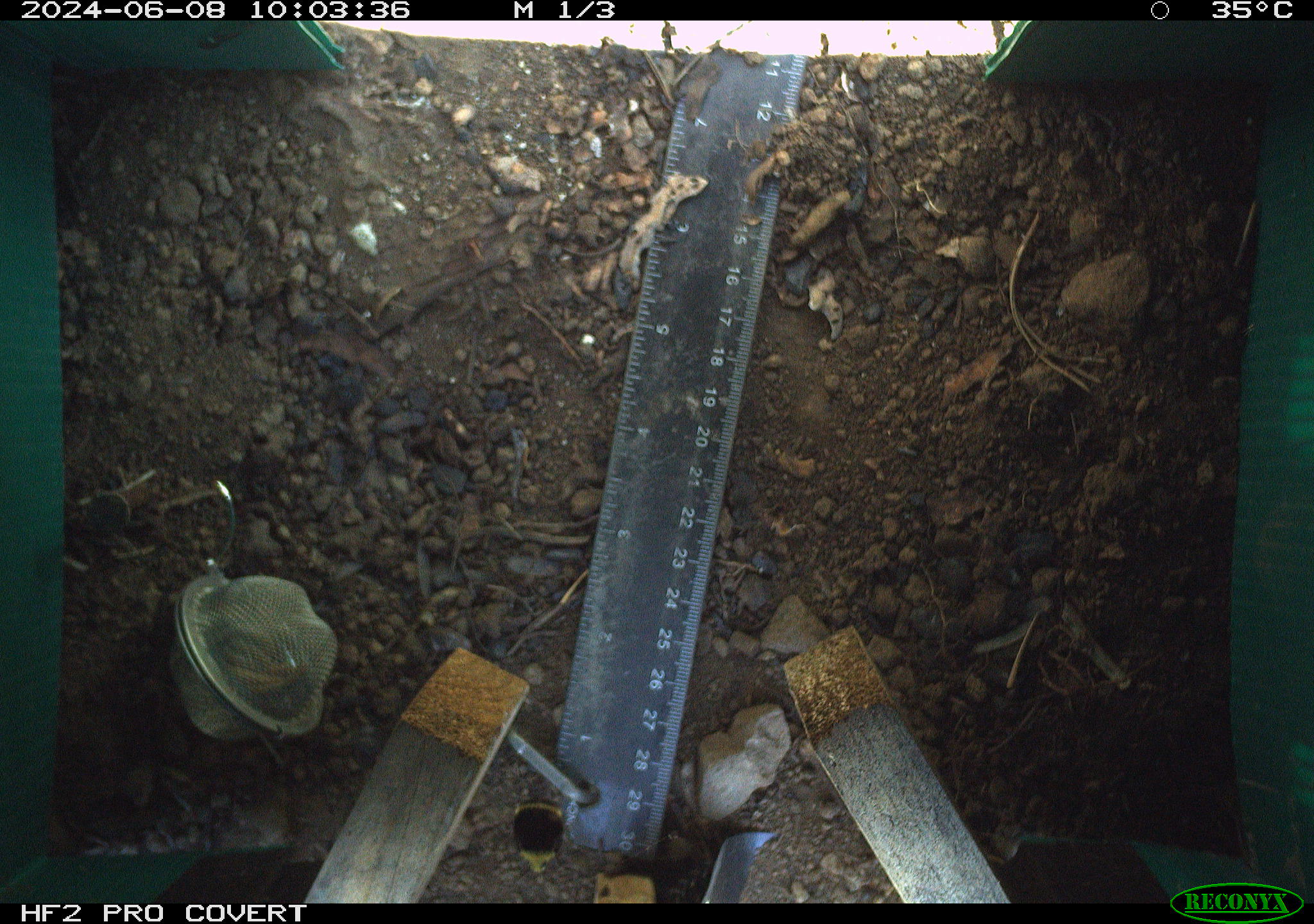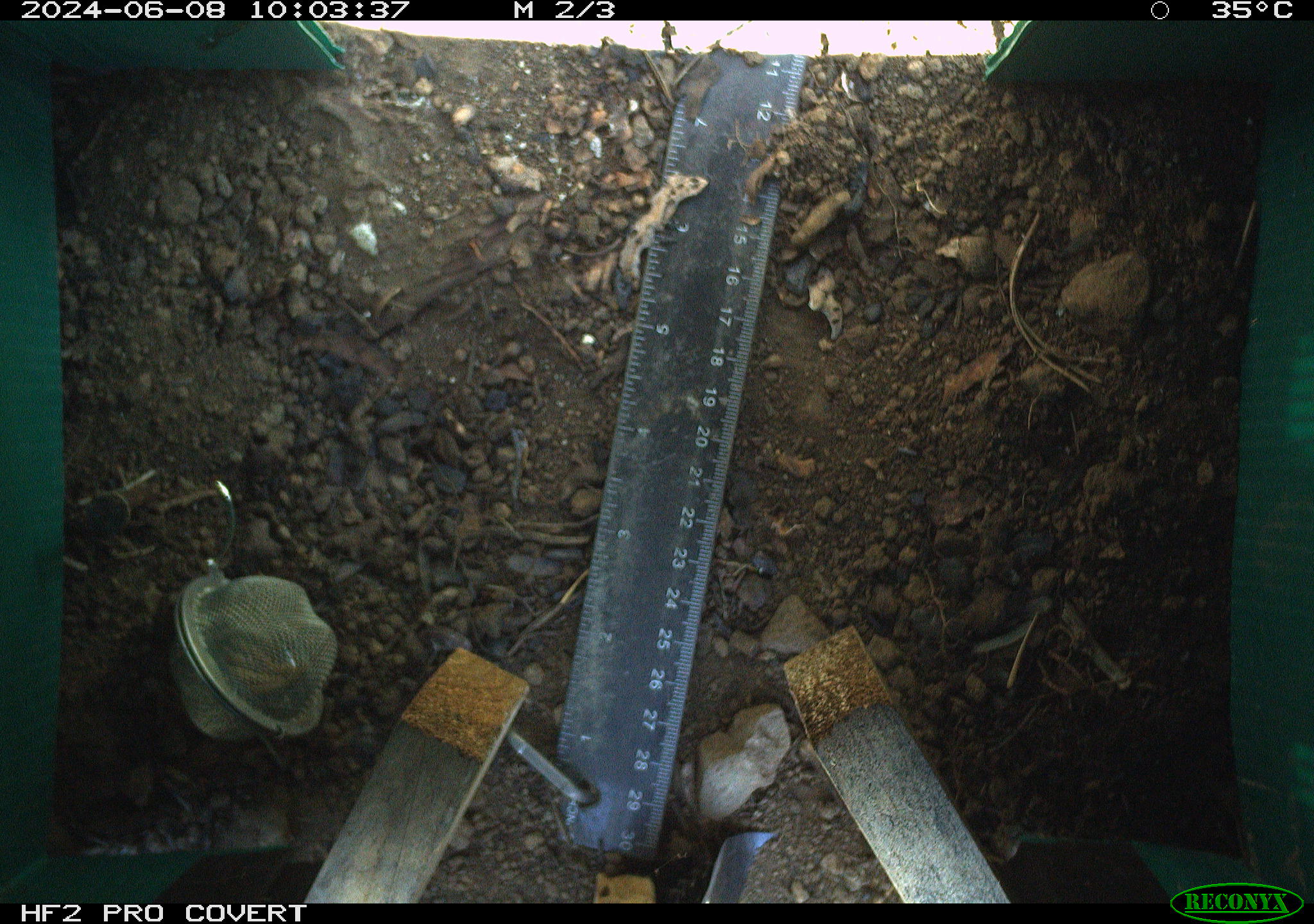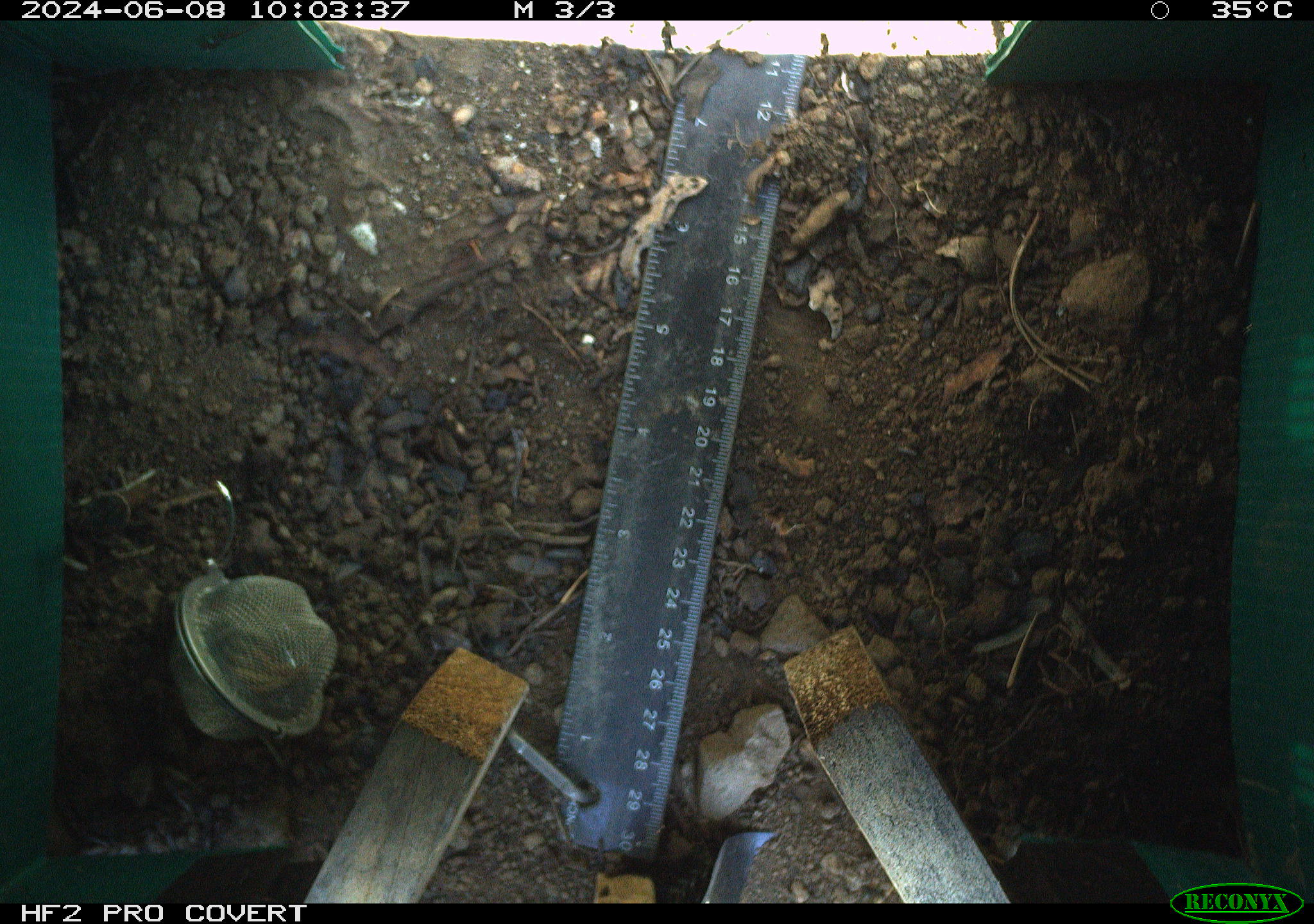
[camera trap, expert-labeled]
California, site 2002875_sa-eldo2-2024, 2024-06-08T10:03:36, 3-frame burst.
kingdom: Animalia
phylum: Arthropoda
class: Insecta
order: Hymenoptera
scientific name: Hymenoptera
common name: ants, bees, wasps, and sawflies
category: hymenoptera order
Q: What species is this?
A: Hymenoptera order (ants, bees, wasps, and sawflies) (Hymenoptera).